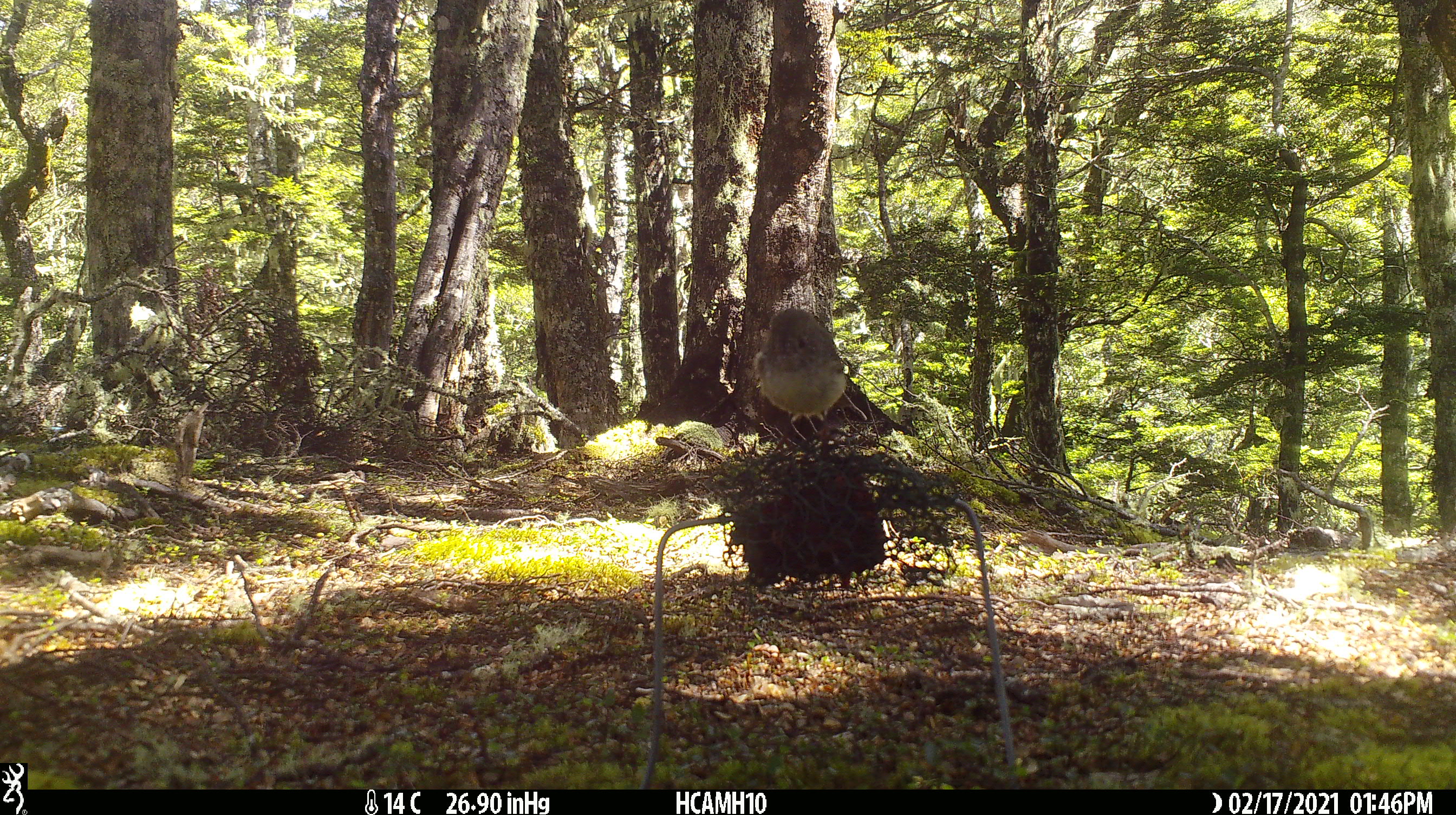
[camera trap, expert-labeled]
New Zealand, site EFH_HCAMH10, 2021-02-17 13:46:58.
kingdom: Animalia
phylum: Chordata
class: Aves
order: Passeriformes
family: Petroicidae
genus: Petroica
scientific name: Petroica macrocephala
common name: tomtit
Tomtit (Petroica macrocephala).